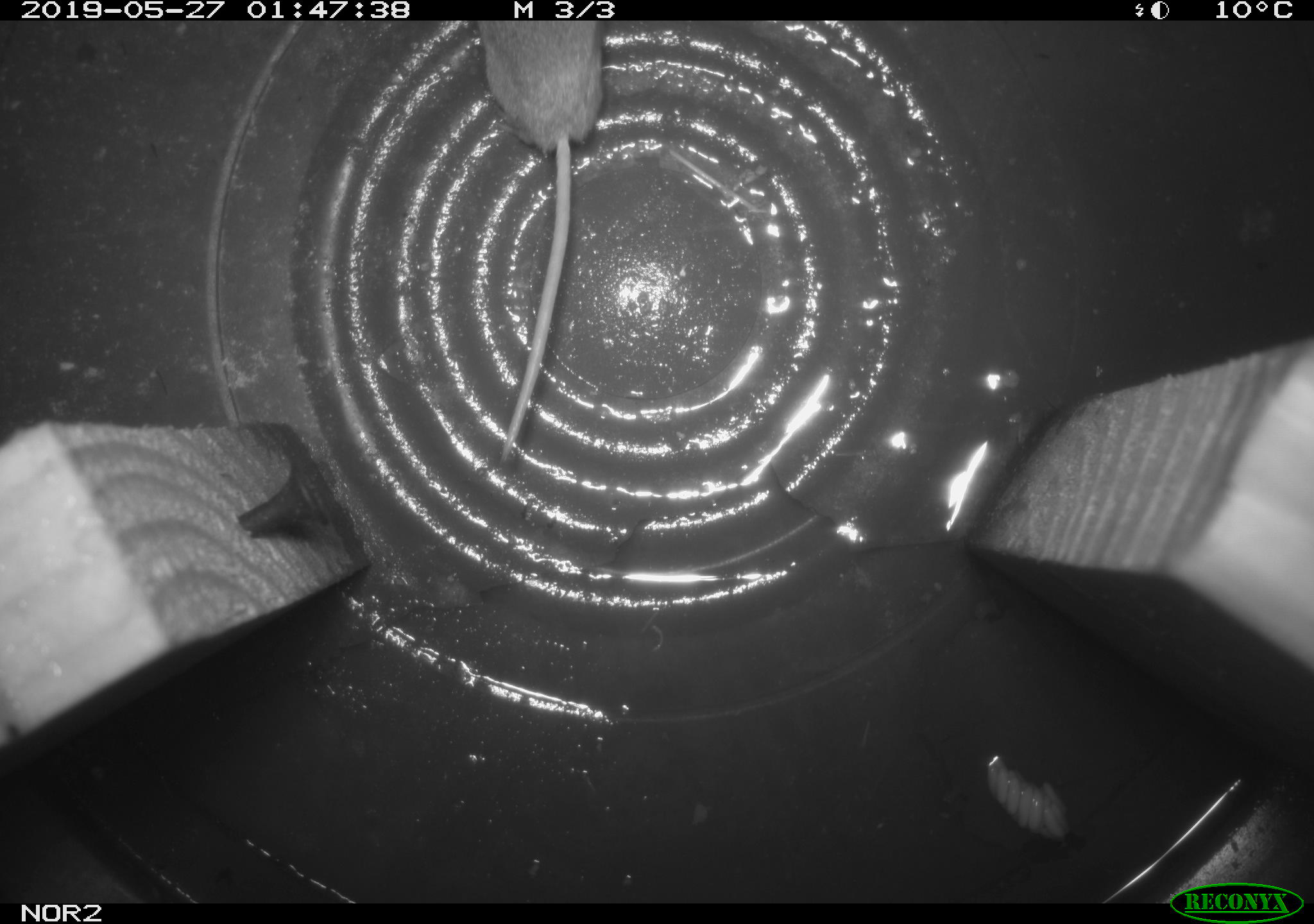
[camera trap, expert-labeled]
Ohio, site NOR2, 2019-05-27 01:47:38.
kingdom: Animalia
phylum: Chordata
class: Mammalia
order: Eulipotyphla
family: Soricidae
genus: Sorex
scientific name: Sorex cinereus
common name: masked shrew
Masked shrew (Sorex cinereus).